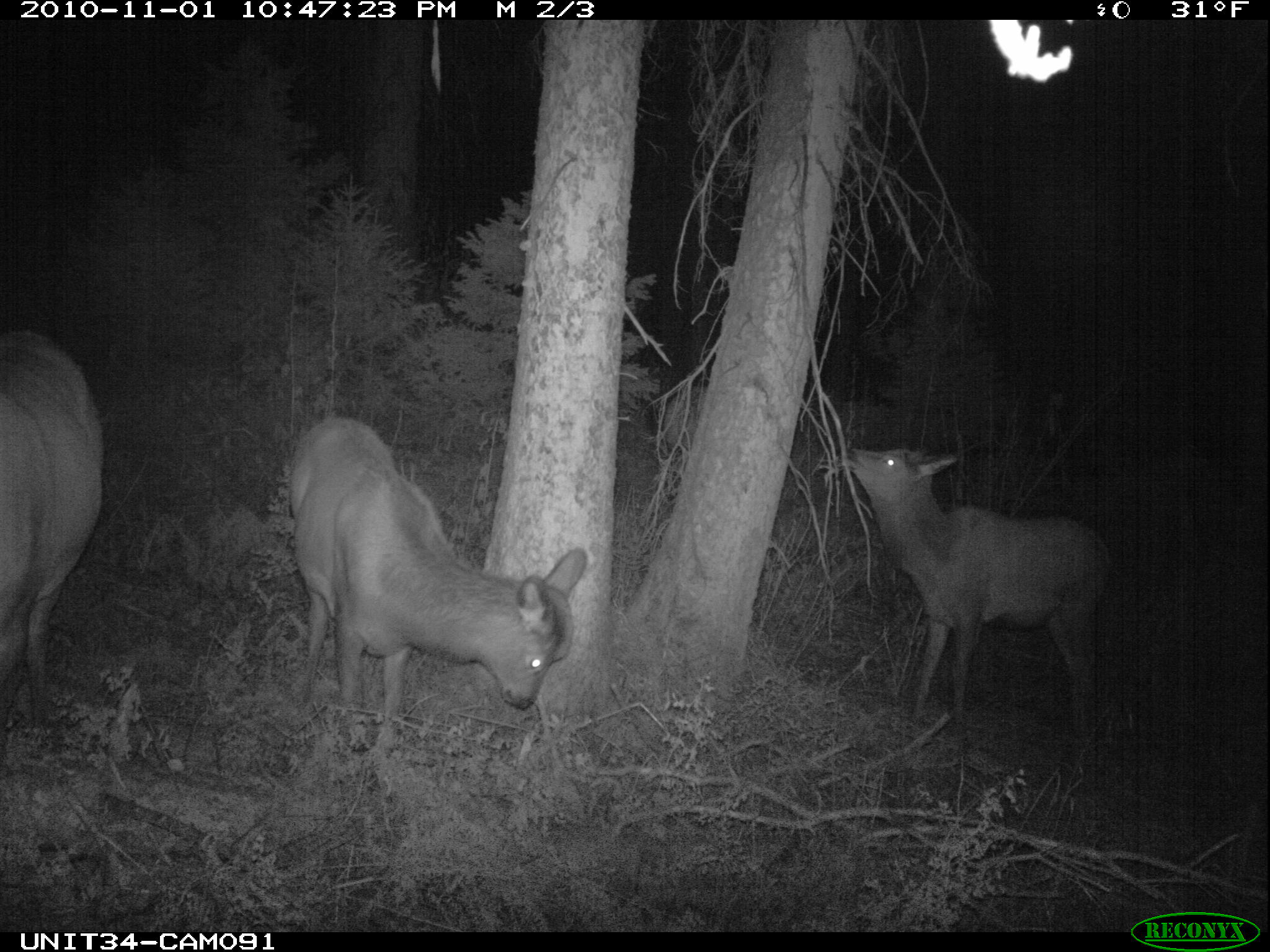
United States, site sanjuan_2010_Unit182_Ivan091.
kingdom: Animalia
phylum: Chordata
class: Mammalia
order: Artiodactyla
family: Cervidae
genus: Cervus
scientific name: Cervus elaphus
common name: red deer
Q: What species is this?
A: Cervus elaphus (red deer).